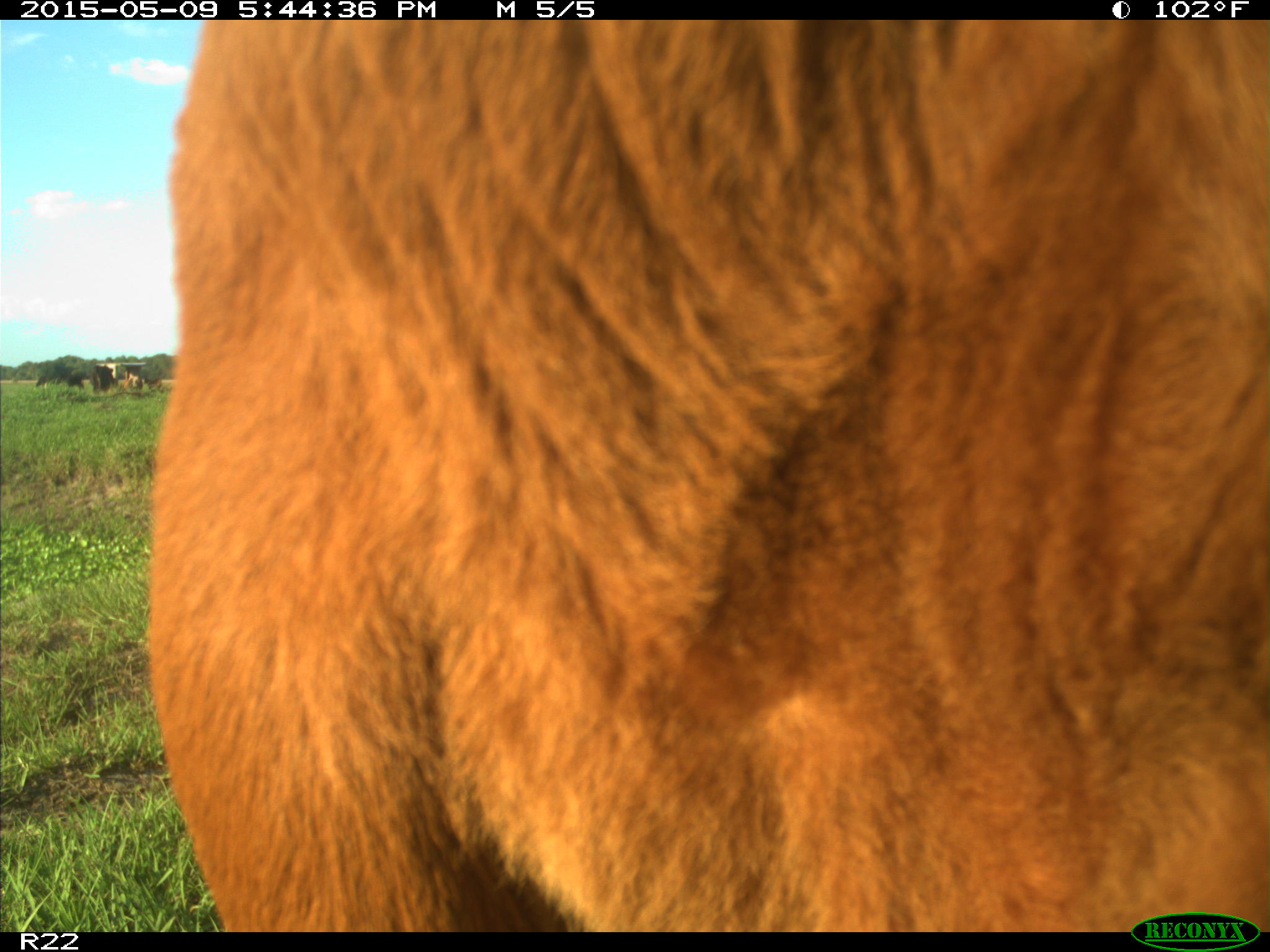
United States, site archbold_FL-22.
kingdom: Animalia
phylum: Chordata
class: Mammalia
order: Artiodactyla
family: Bovidae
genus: Bos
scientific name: Bos taurus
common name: domestic cow